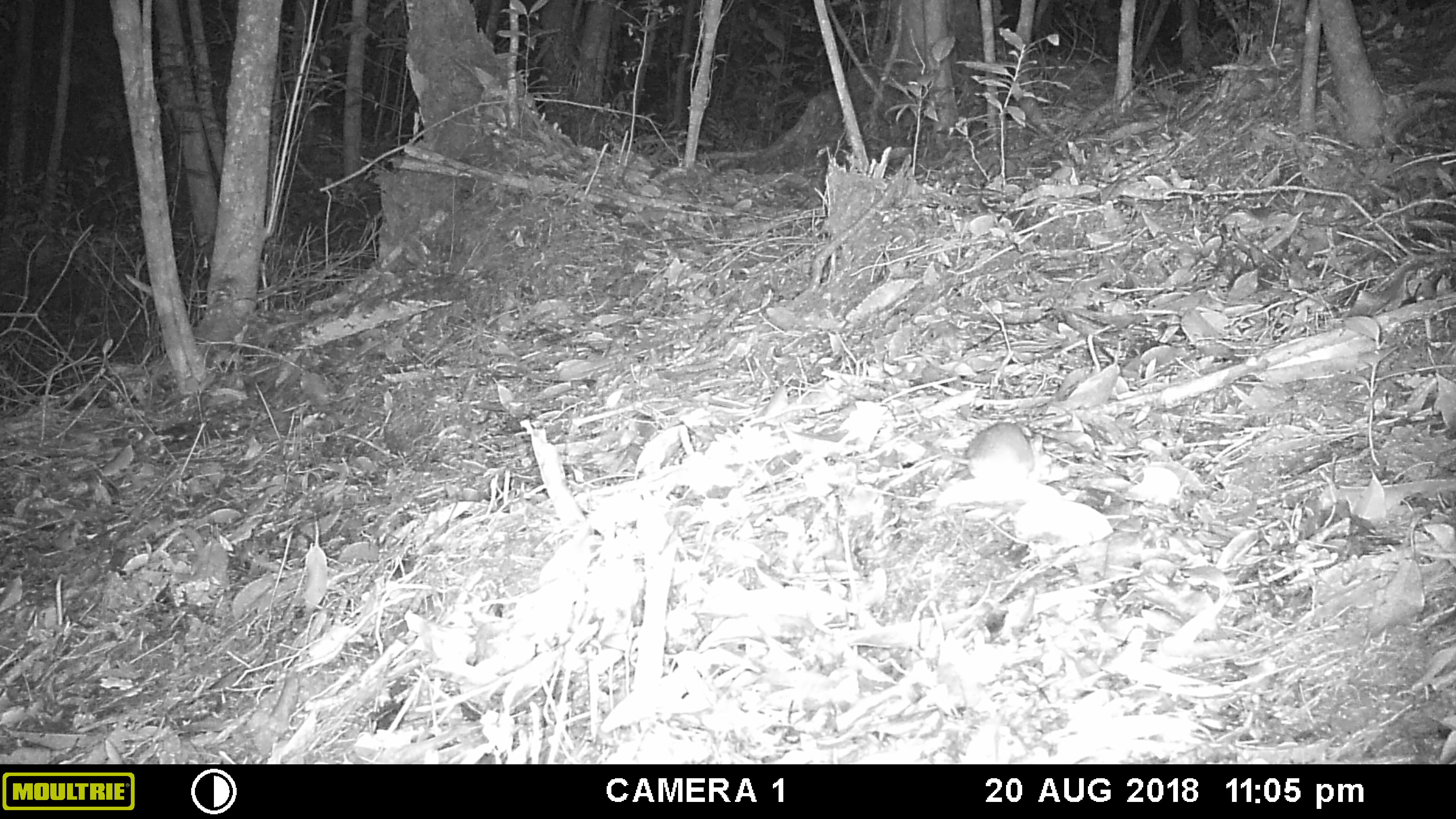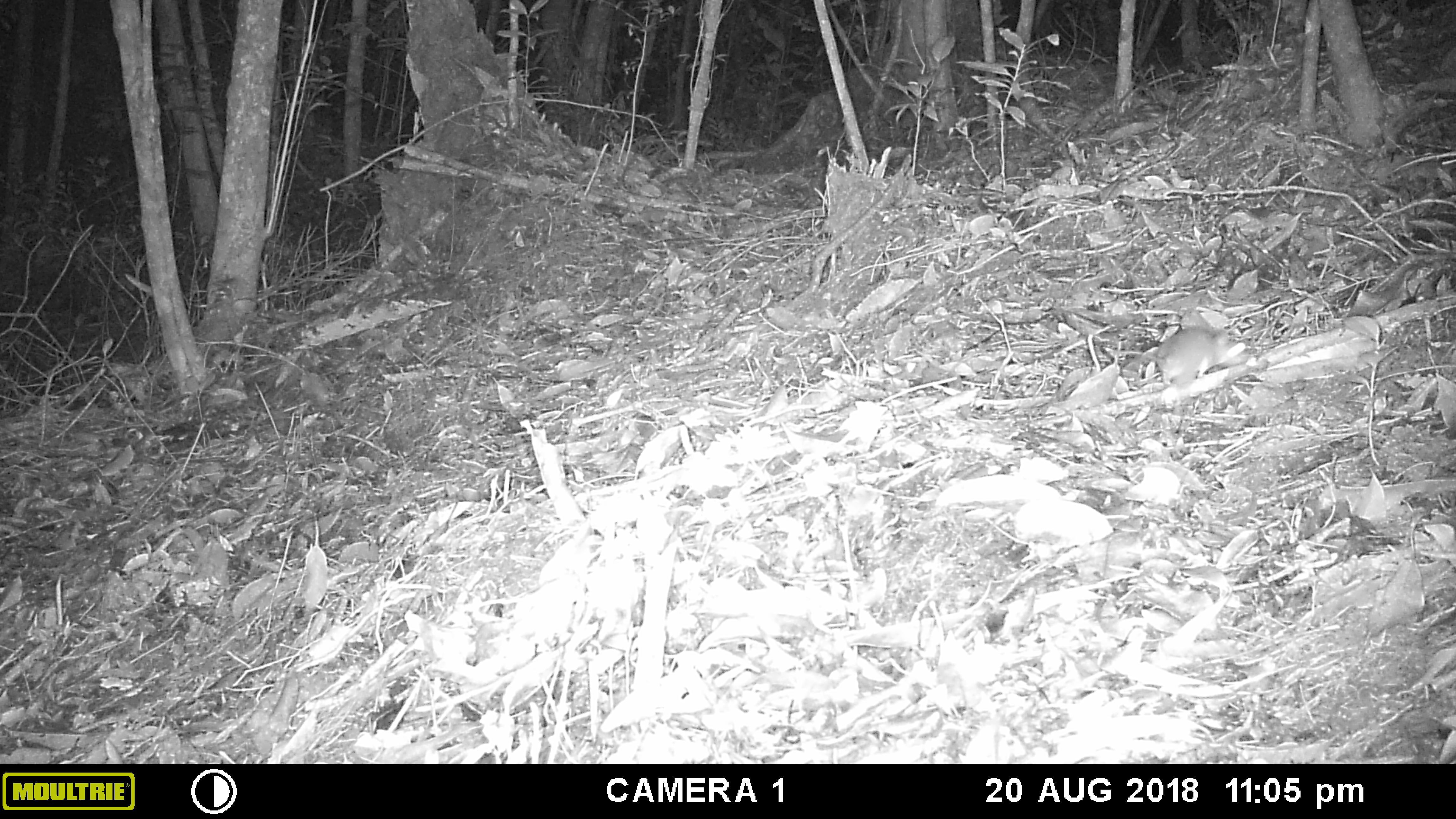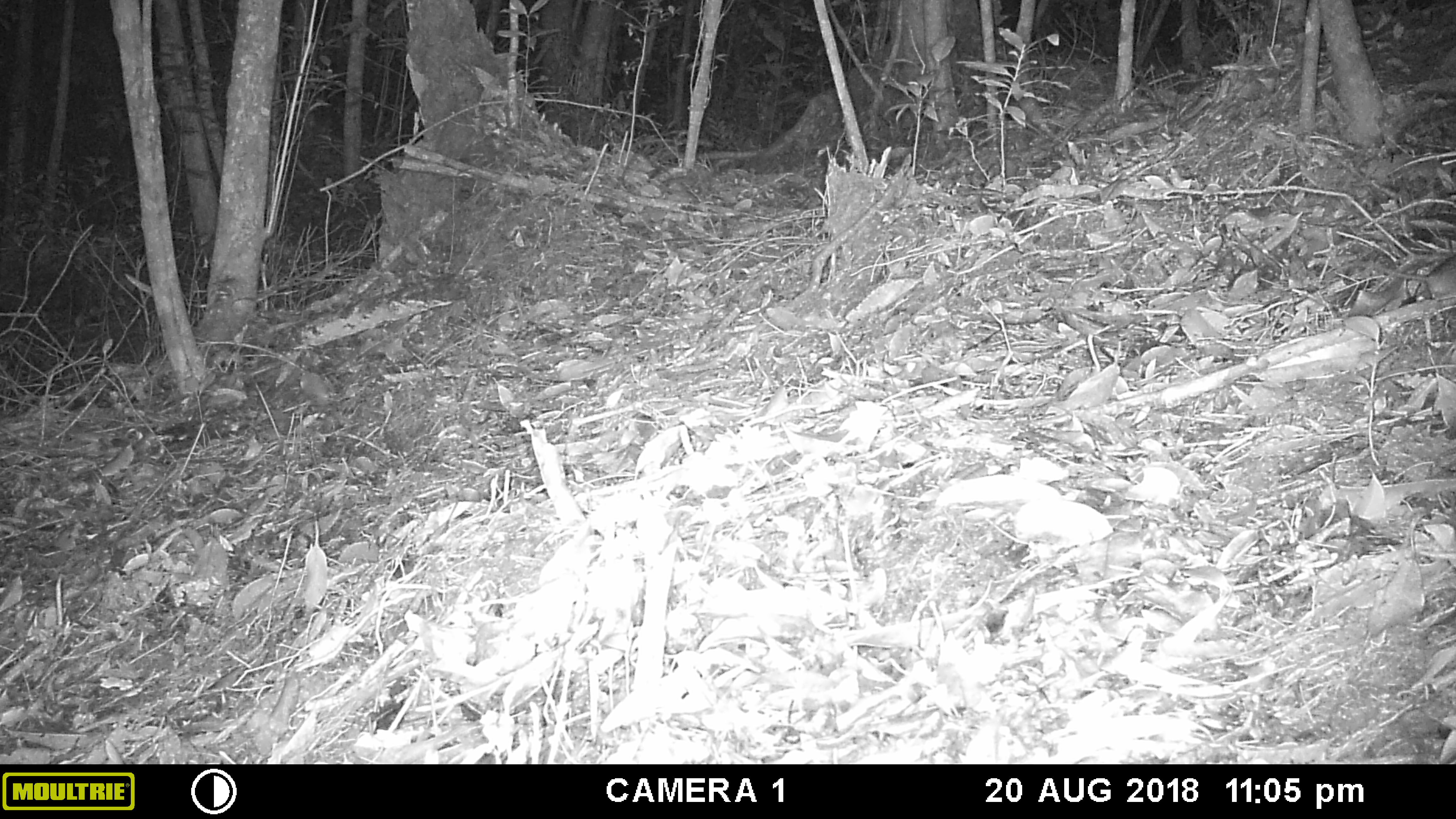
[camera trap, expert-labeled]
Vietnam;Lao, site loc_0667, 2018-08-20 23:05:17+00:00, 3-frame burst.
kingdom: Animalia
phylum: Chordata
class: Mammalia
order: Rodentia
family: Muridae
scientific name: Muridae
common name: old-world mice and rats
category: unidentified murid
Unidentified murid (old-world mice and rats) (Muridae). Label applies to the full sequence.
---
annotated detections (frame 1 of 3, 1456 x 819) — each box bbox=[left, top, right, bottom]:
unidentified murid: bbox=[941, 420, 1043, 490]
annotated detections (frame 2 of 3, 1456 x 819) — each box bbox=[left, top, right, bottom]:
unidentified murid: bbox=[1110, 324, 1254, 386]